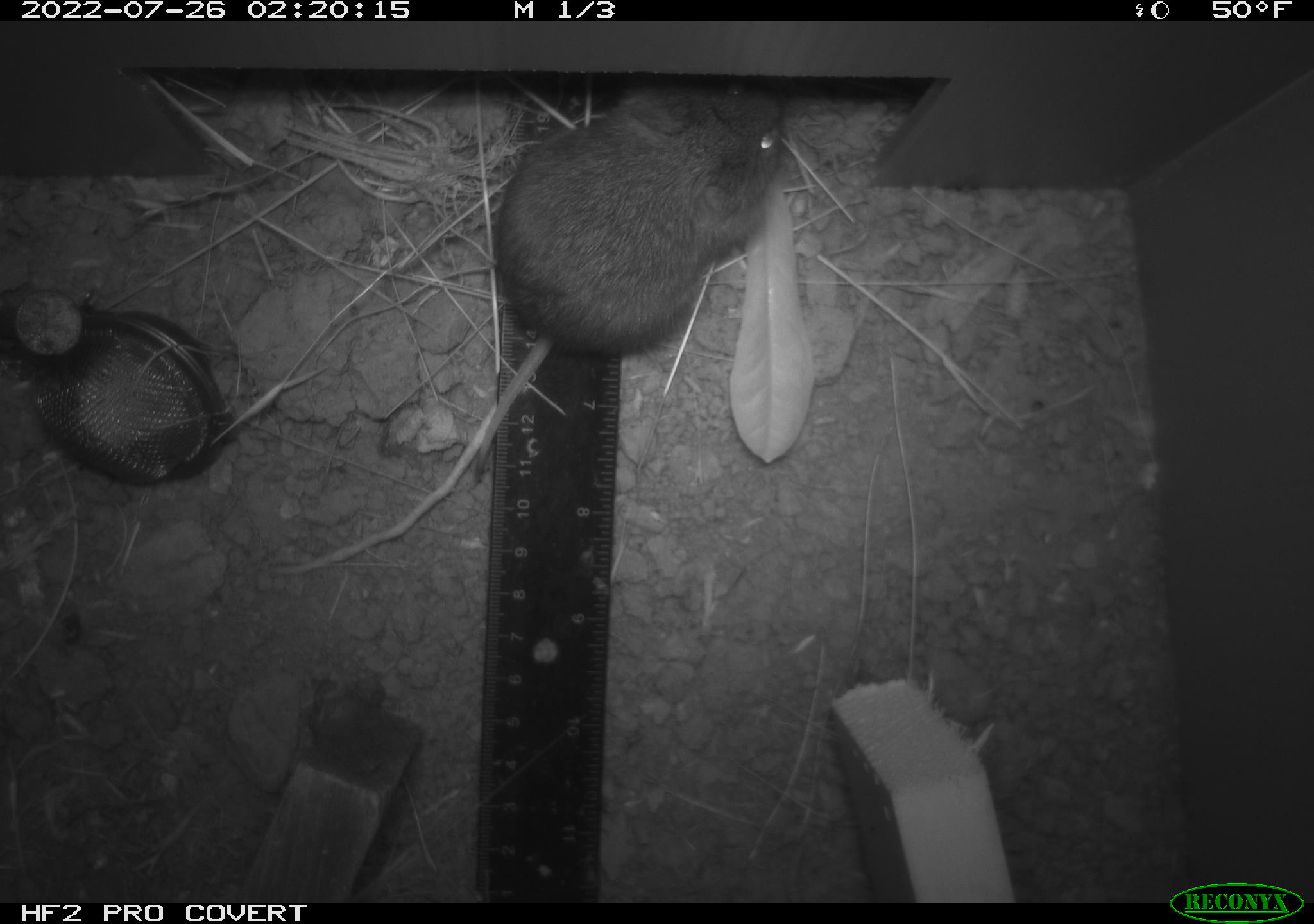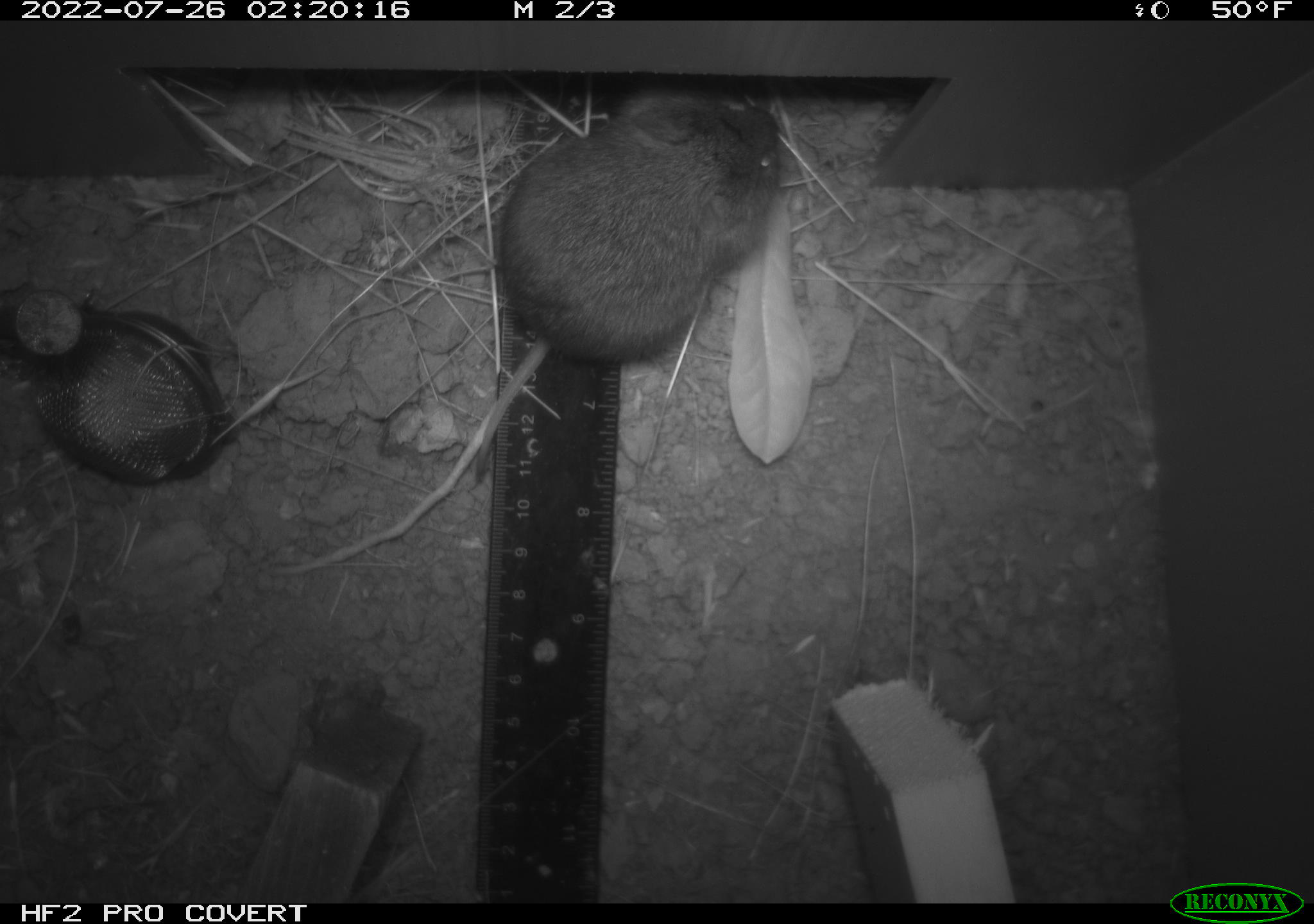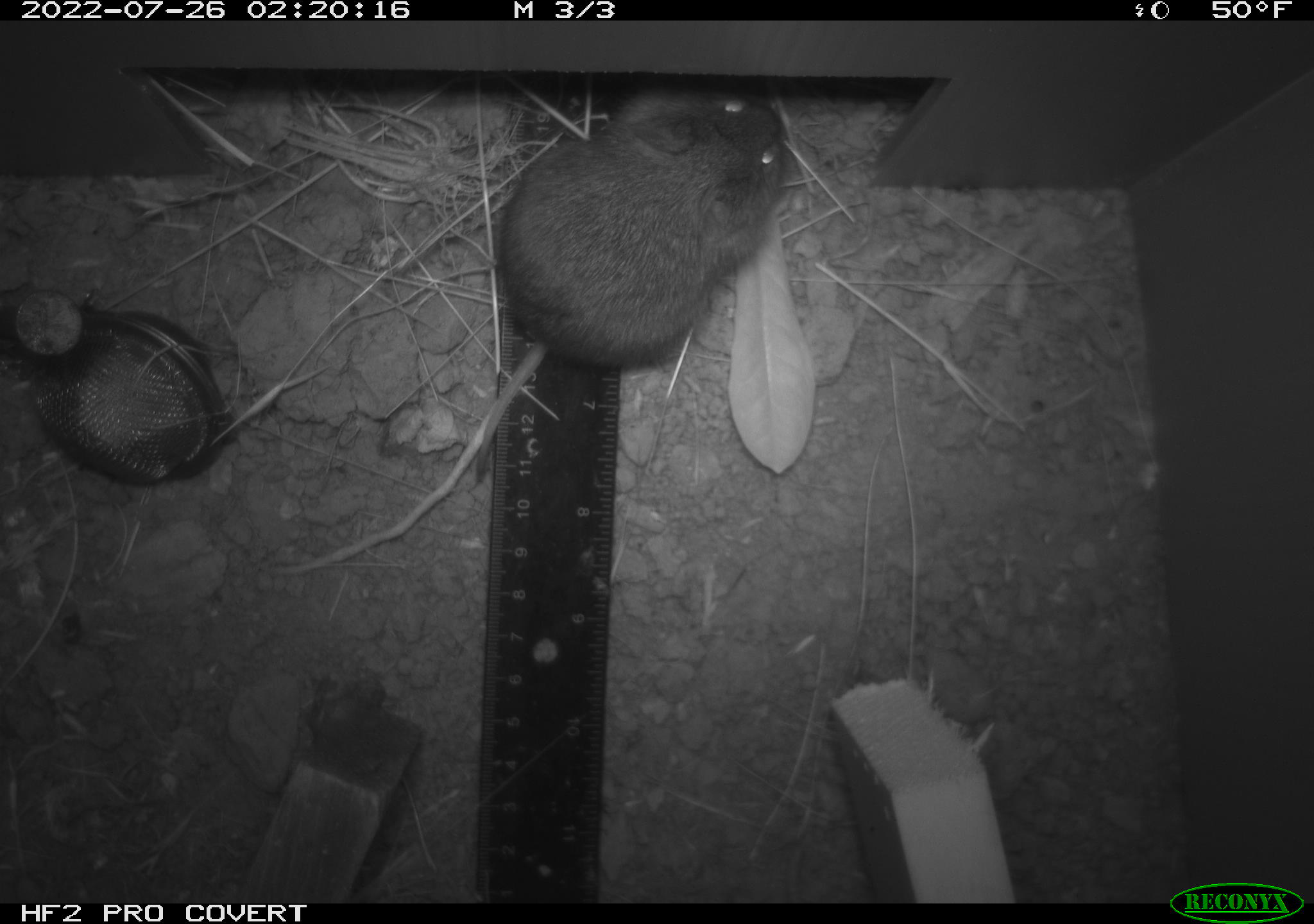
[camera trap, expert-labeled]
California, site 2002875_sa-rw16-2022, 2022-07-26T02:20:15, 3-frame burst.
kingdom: Animalia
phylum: Chordata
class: Mammalia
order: Rodentia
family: Cricetidae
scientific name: Arvicolinae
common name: voles, lemmings, and muskrats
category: arvicolinae subfamily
Arvicolinae subfamily (voles, lemmings, and muskrats) (Arvicolinae).